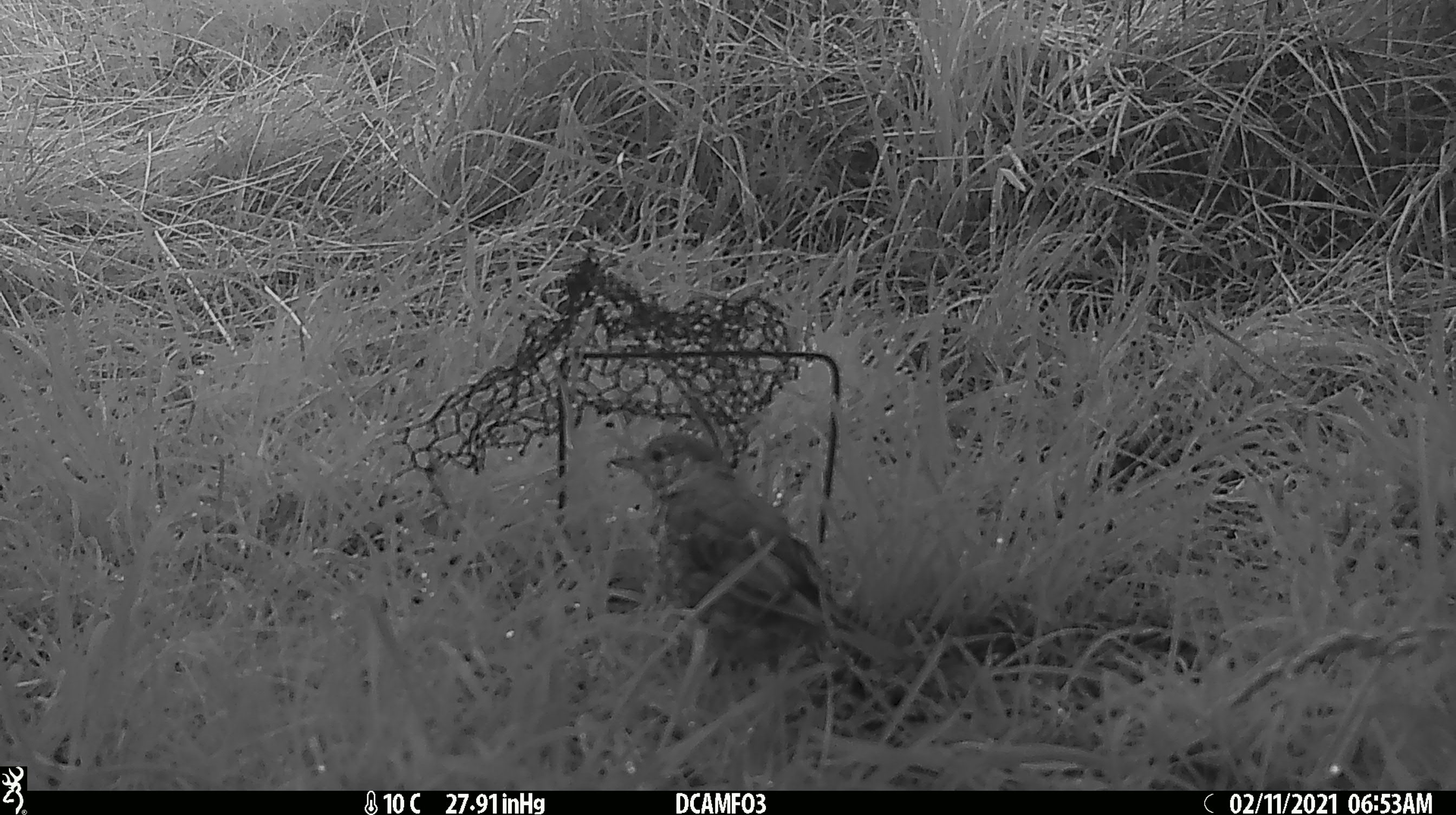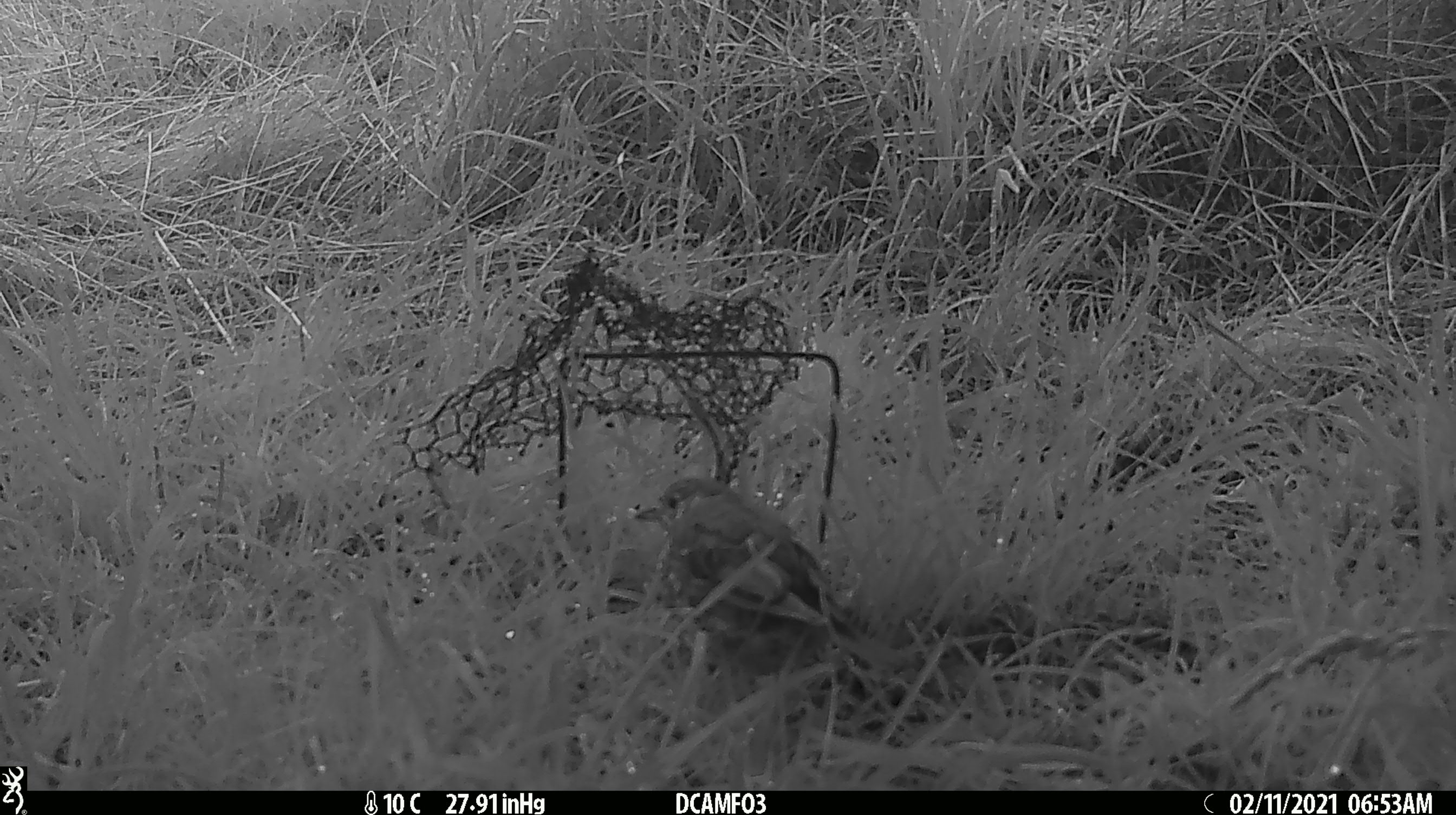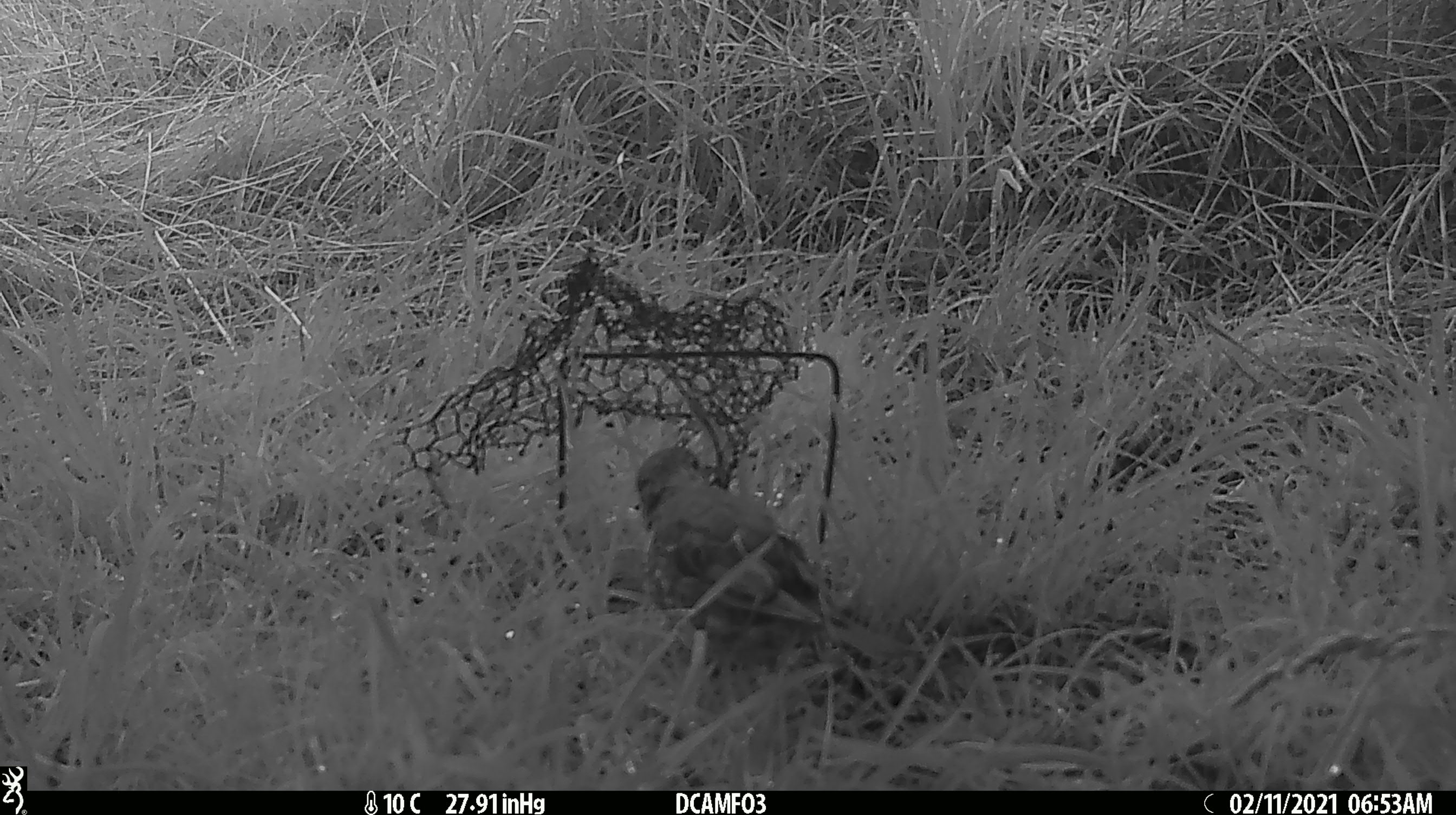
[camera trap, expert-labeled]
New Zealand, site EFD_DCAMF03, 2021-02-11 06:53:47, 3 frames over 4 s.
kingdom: Animalia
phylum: Chordata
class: Aves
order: Passeriformes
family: Turdidae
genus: Turdus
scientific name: Turdus philomelos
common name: song thrush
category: thrush